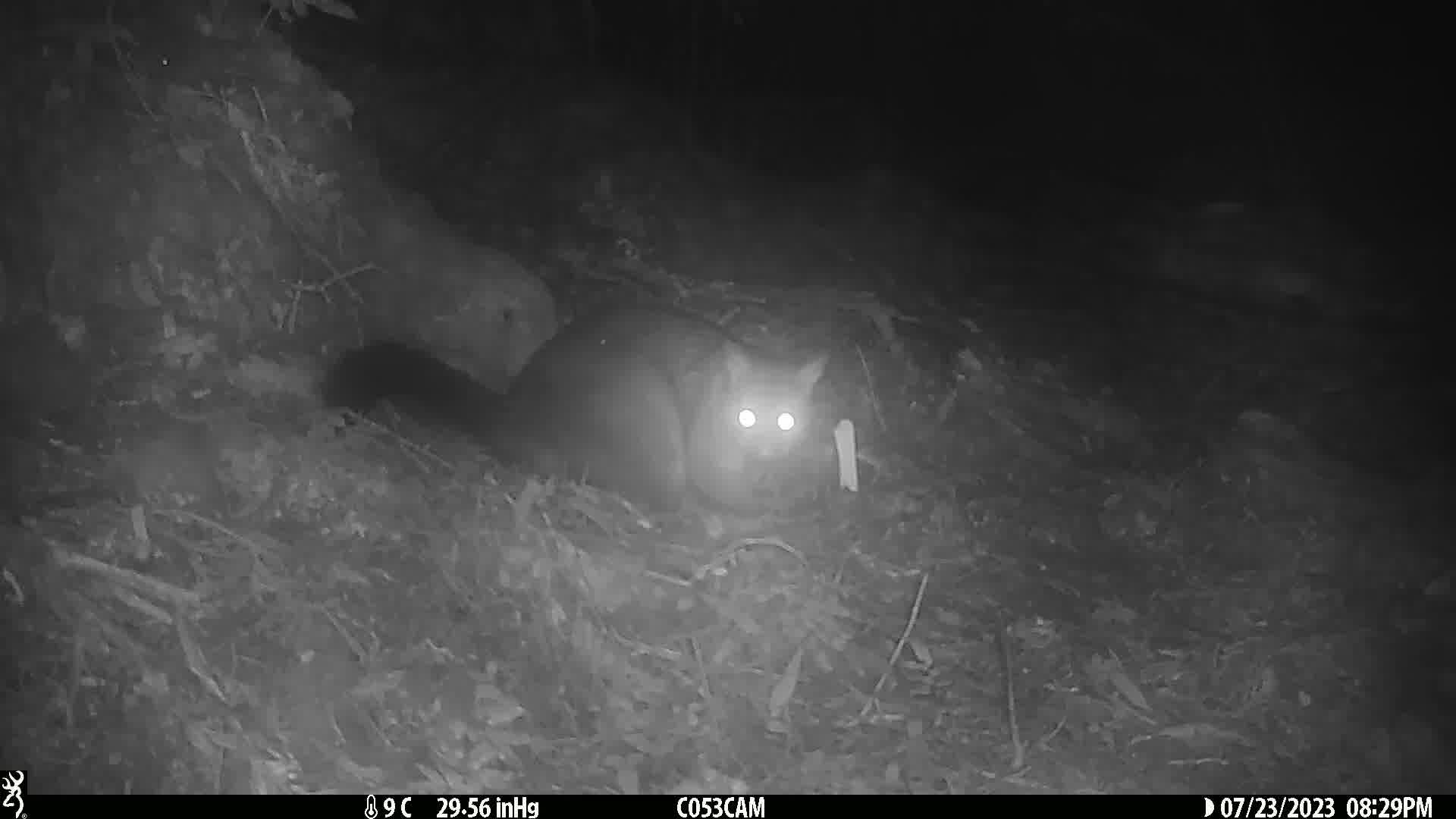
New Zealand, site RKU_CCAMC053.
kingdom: Animalia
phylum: Chordata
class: Mammalia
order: Diprotodontia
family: Phalangeridae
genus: Trichosurus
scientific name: Trichosurus vulpecula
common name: common brushtail possum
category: possum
Possum (common brushtail possum) (Trichosurus vulpecula).